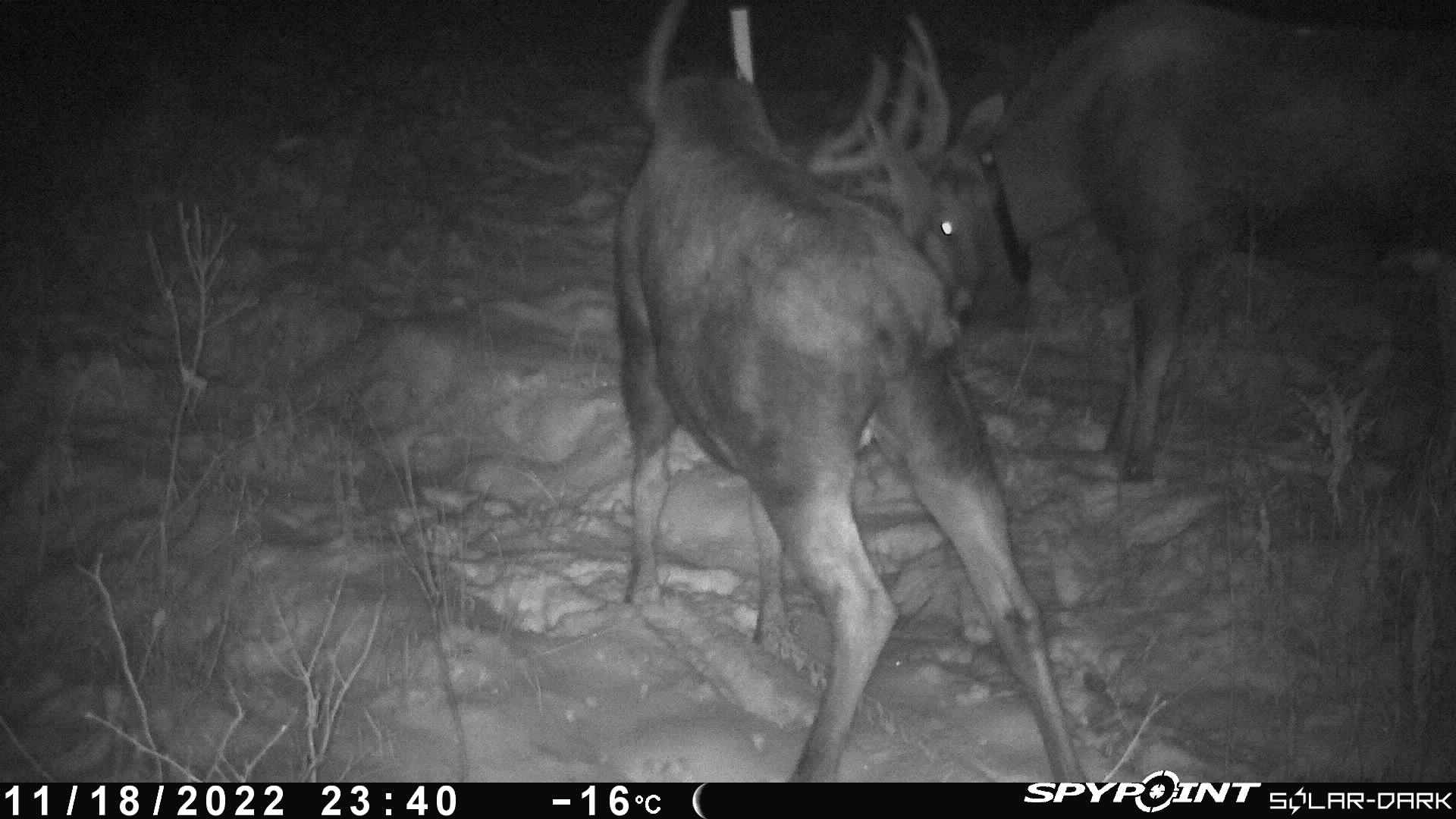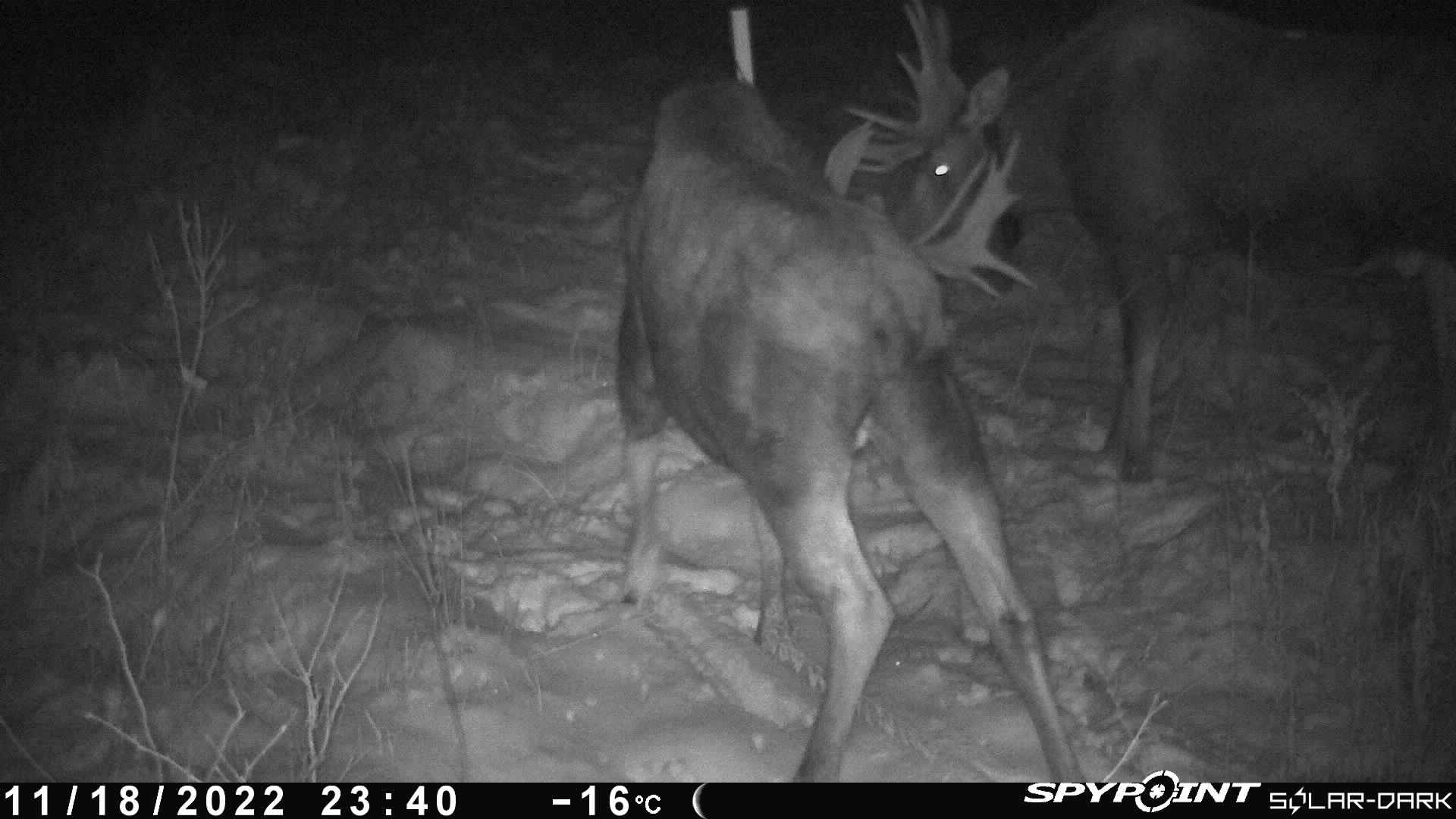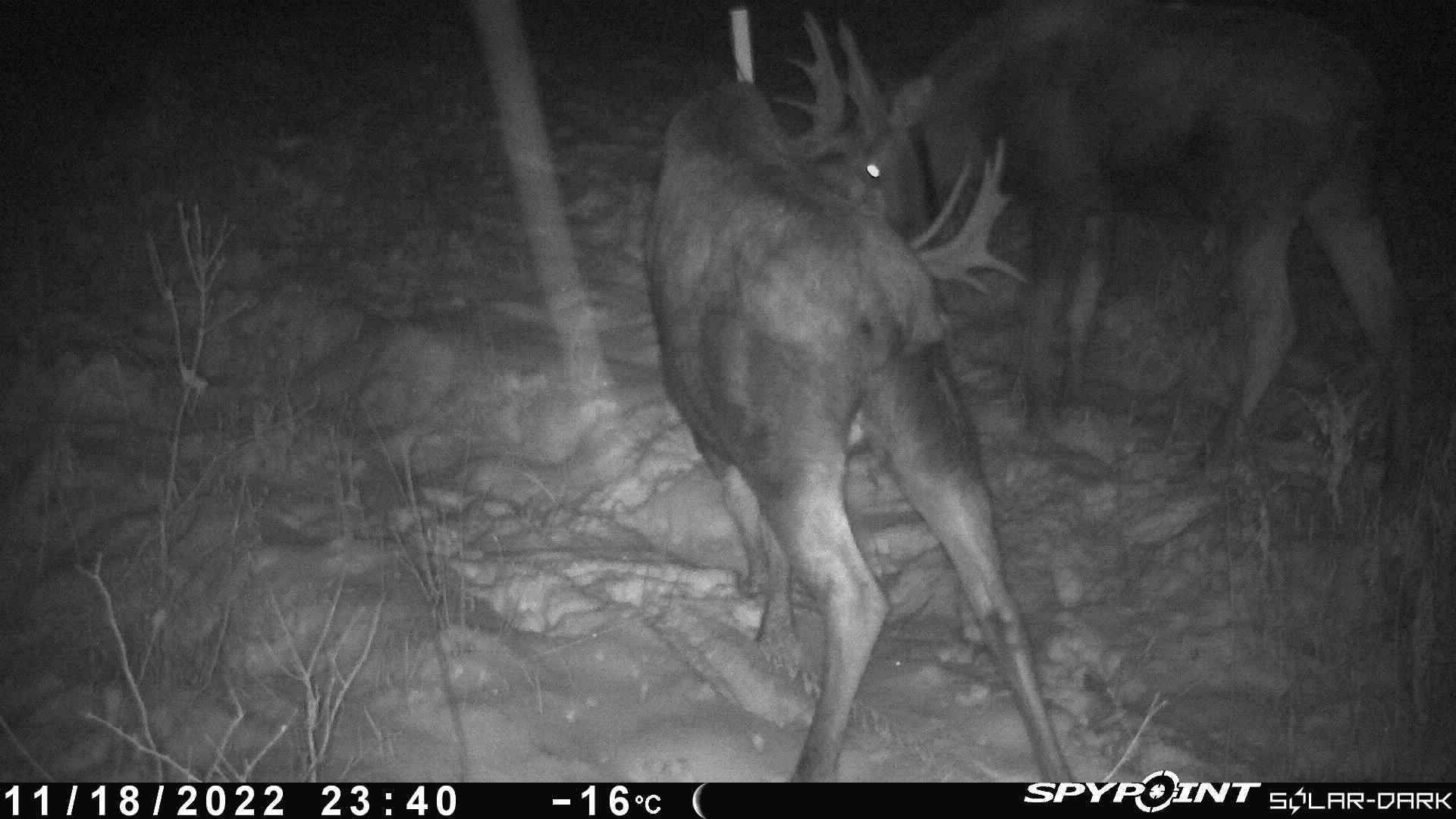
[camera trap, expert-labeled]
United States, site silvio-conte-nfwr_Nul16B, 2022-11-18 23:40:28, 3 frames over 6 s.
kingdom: Animalia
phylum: Chordata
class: Mammalia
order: Artiodactyla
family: Cervidae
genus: Alces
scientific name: Alces alces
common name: moose